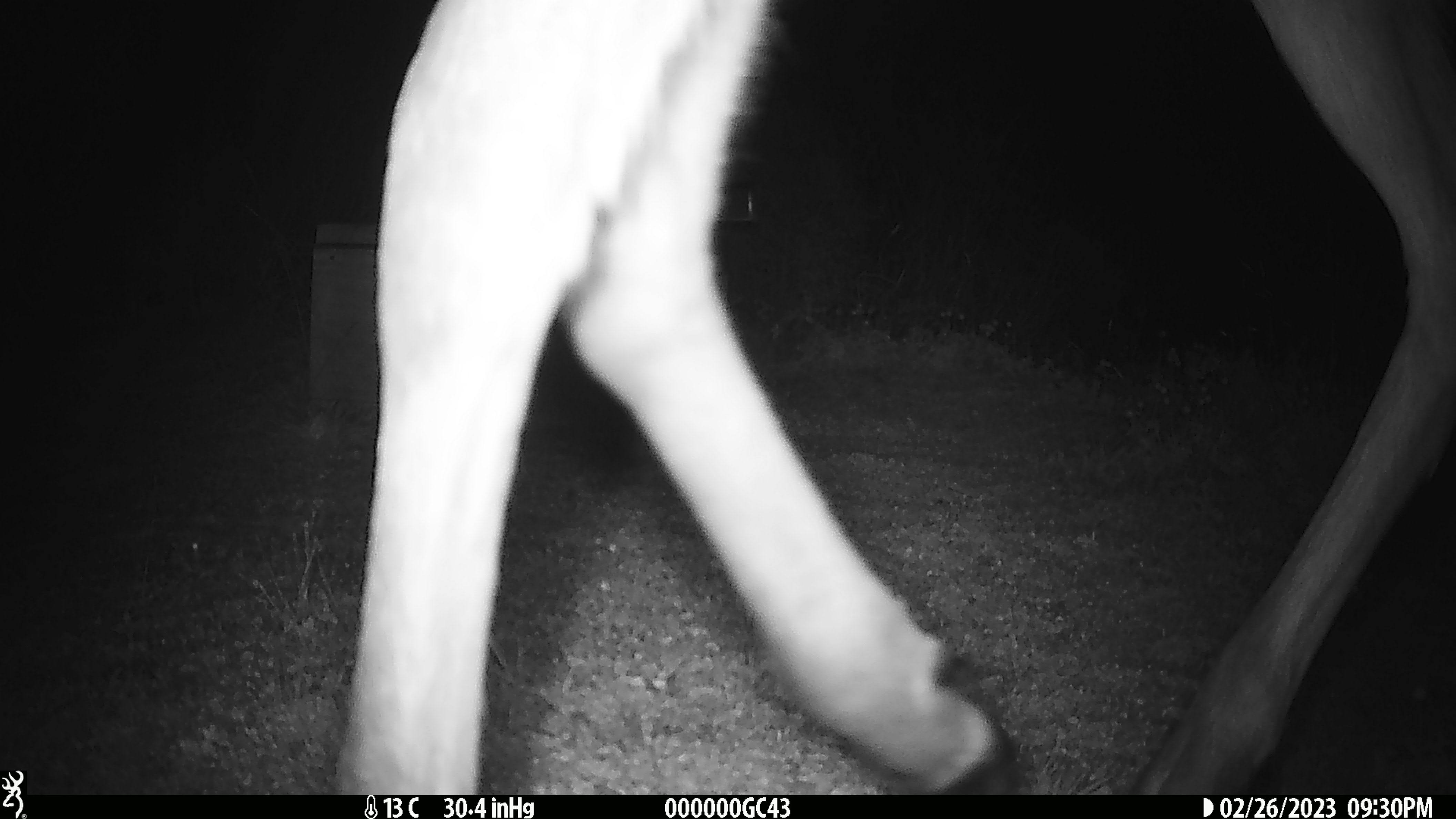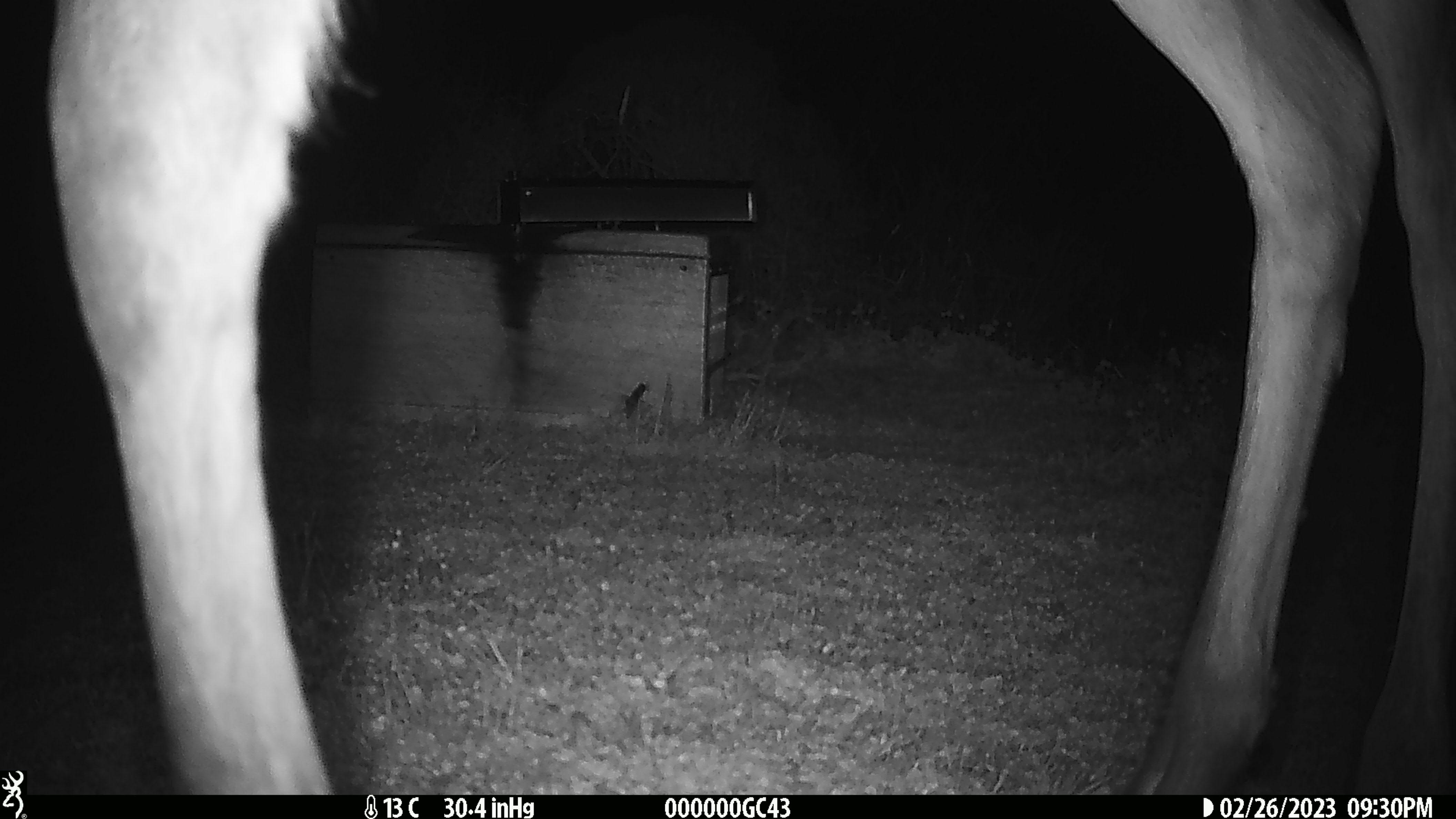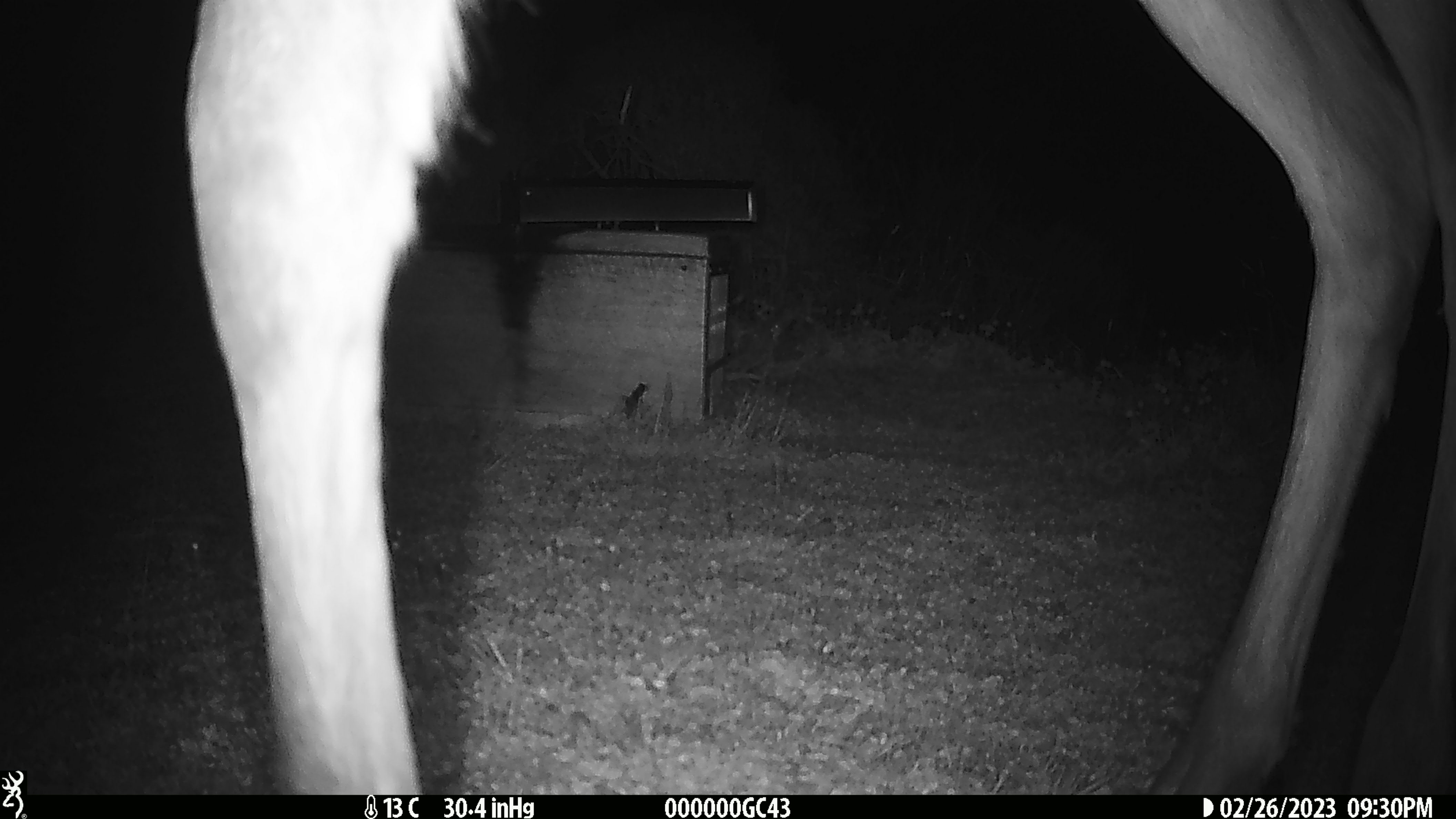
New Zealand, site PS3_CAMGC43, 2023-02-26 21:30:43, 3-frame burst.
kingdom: Animalia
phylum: Chordata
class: Mammalia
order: Artiodactyla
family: Cervidae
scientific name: Cervidae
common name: deer